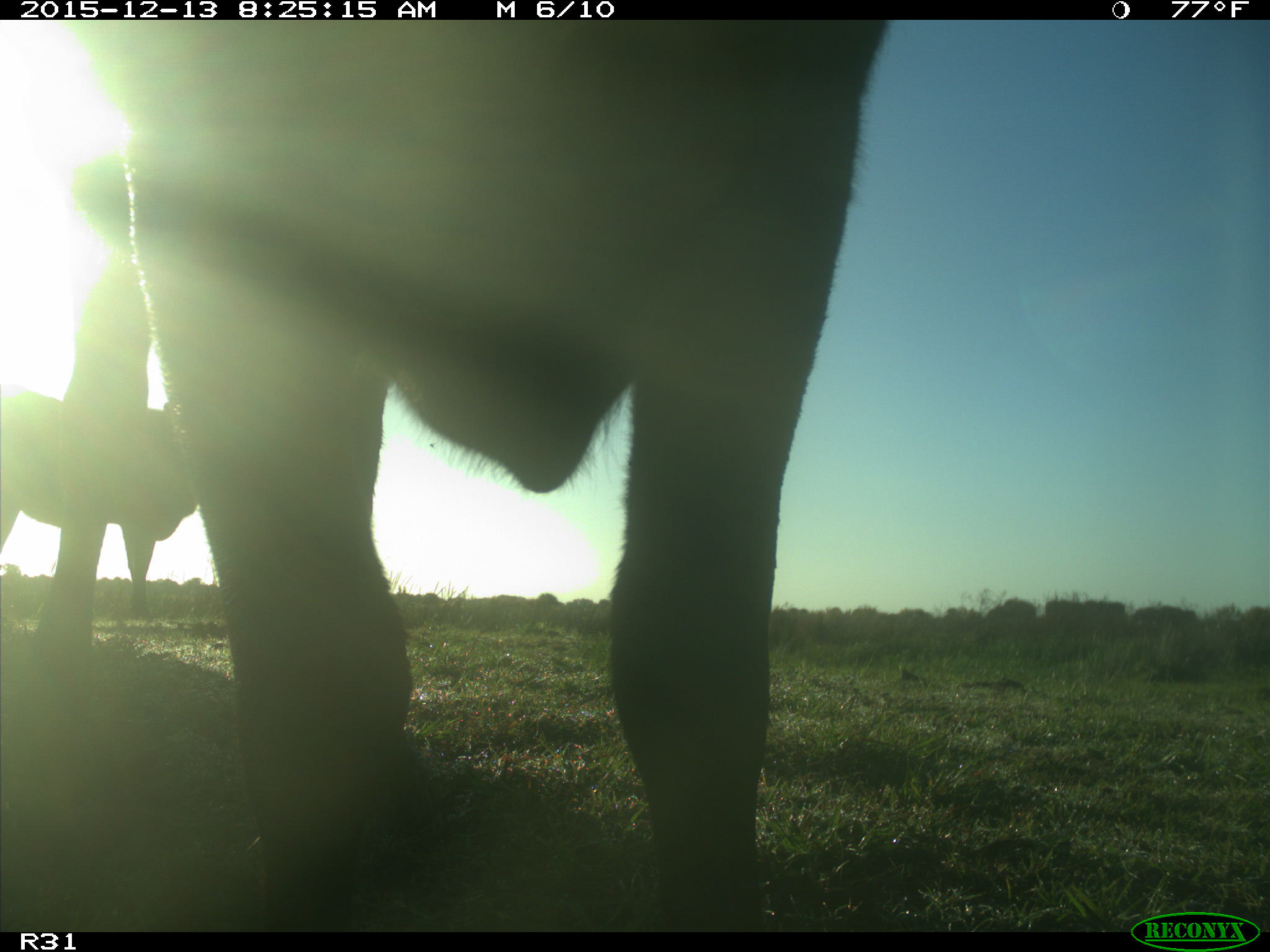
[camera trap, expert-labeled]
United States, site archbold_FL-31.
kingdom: Animalia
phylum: Chordata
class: Mammalia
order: Artiodactyla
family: Bovidae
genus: Bos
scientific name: Bos taurus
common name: domestic cow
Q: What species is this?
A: Bos taurus (domestic cow).